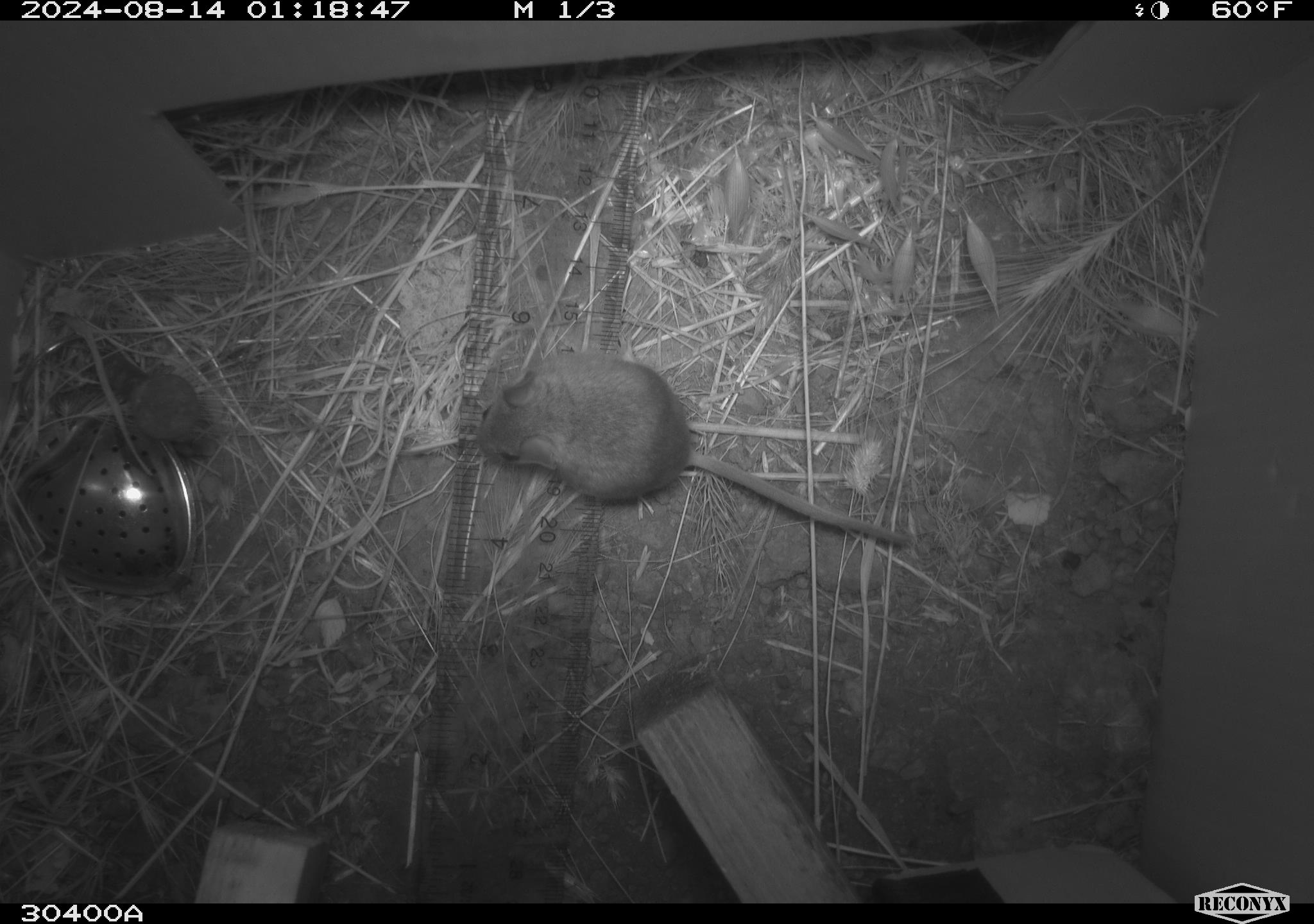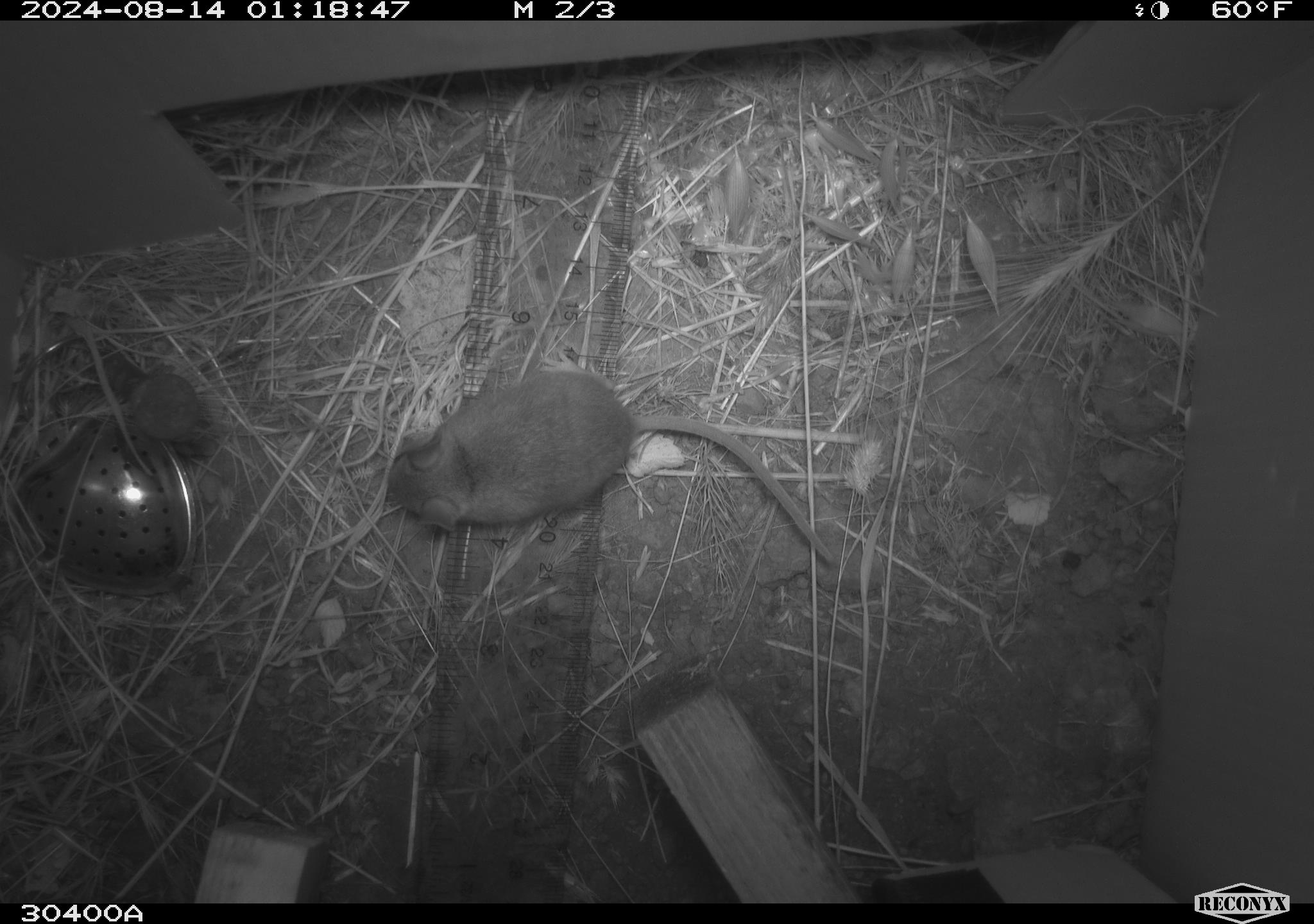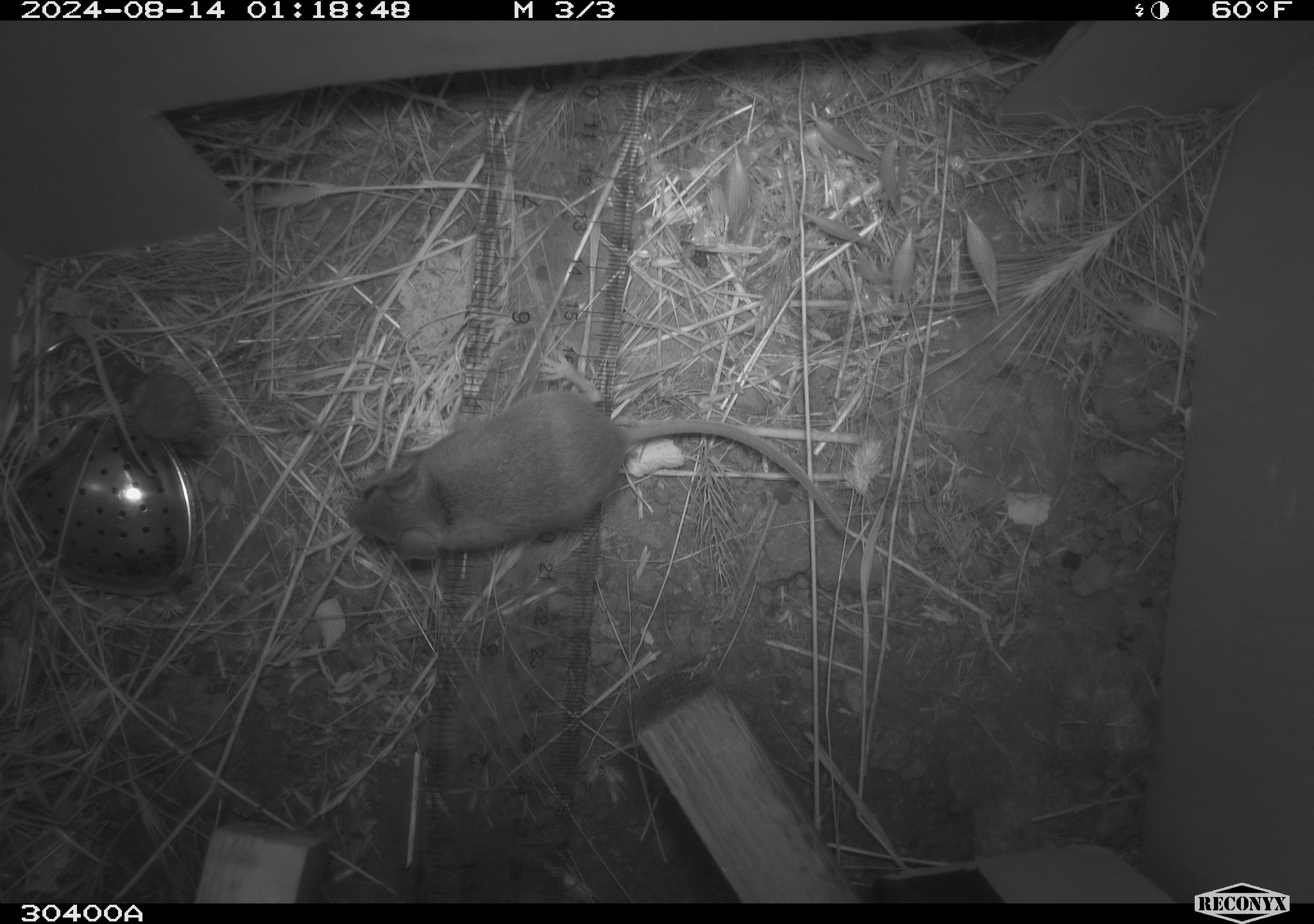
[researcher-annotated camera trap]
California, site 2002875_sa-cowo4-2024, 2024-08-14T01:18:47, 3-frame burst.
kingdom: Animalia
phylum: Chordata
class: Mammalia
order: Rodentia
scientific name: Rodentia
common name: mouse species